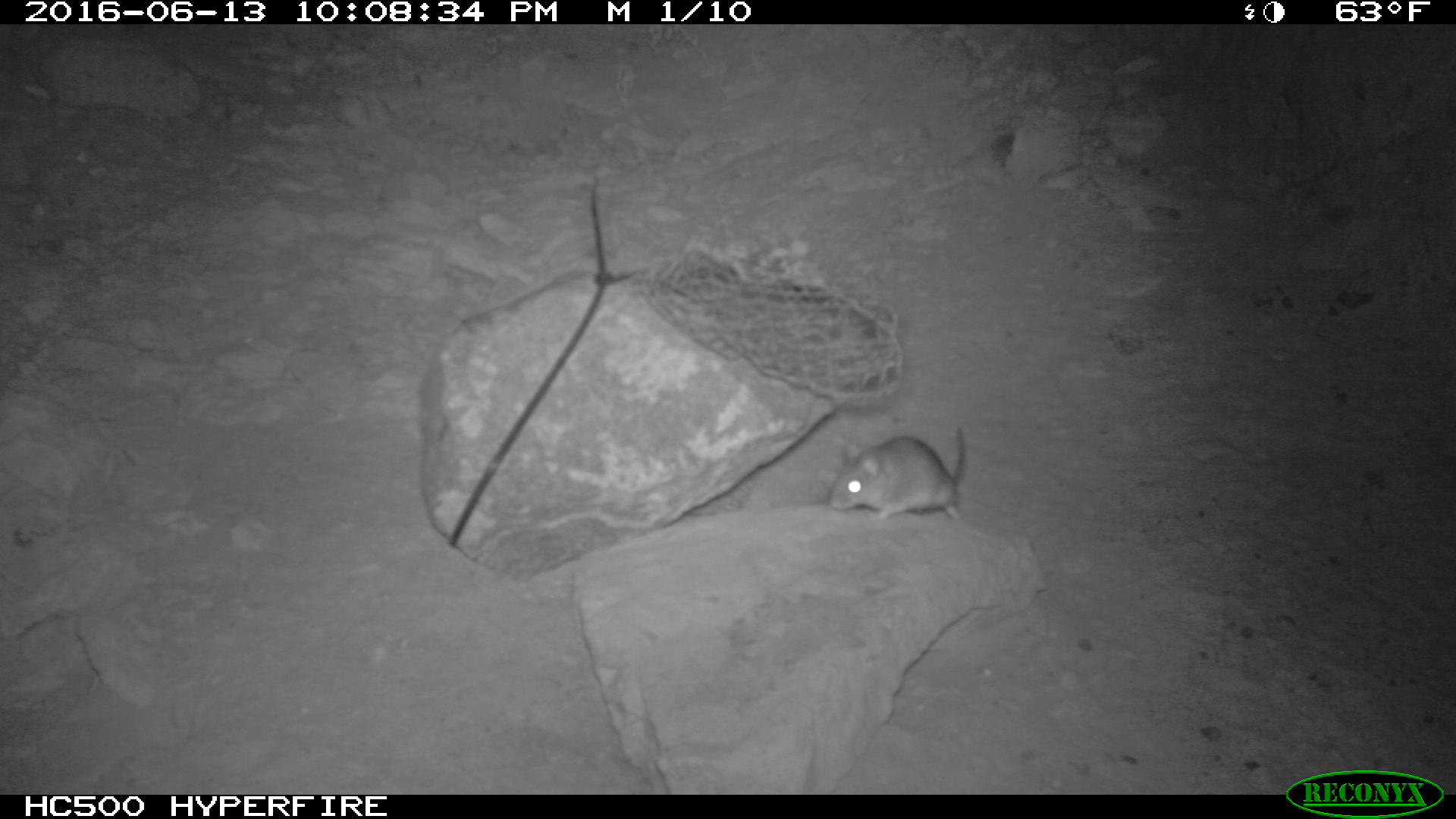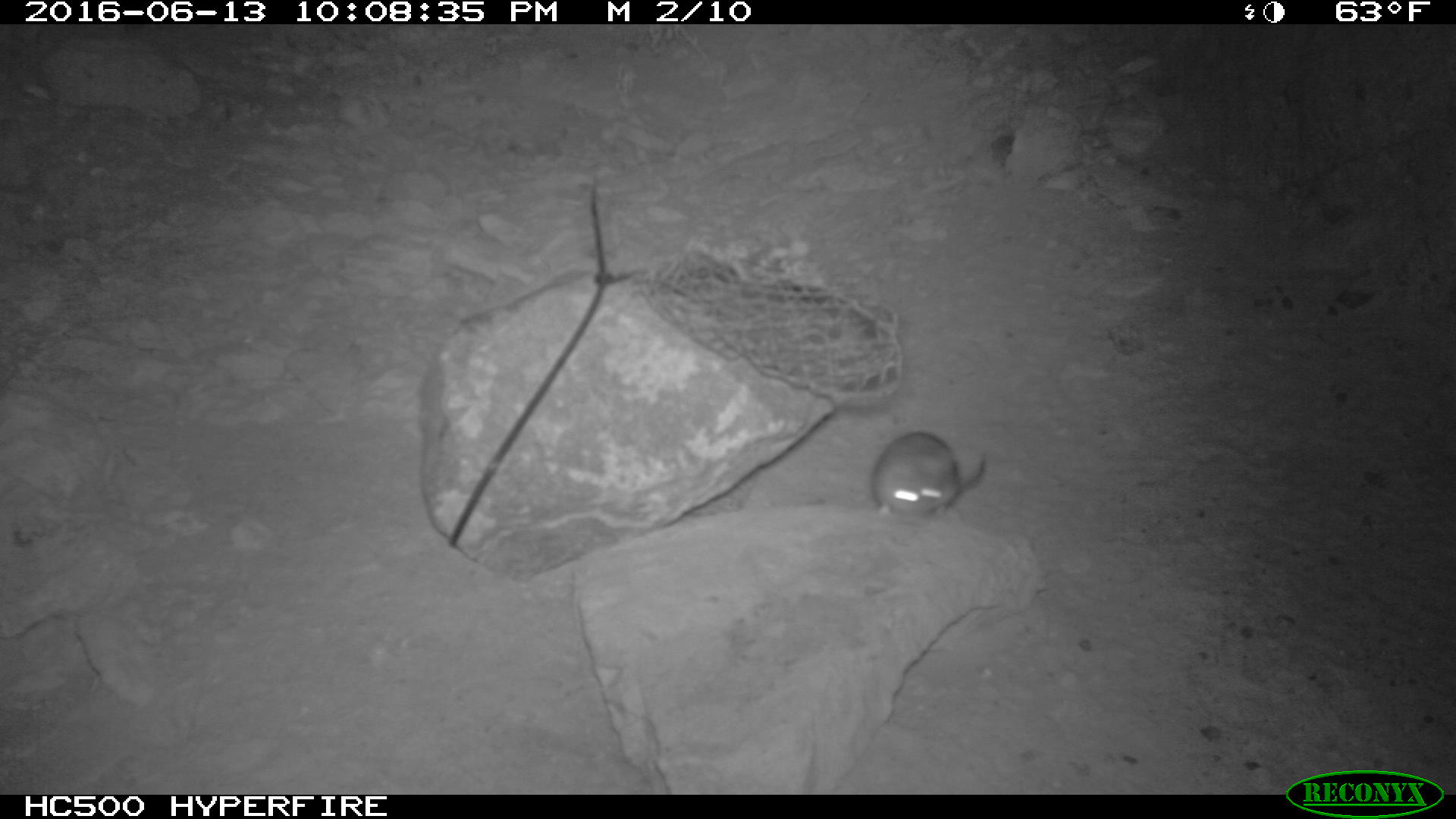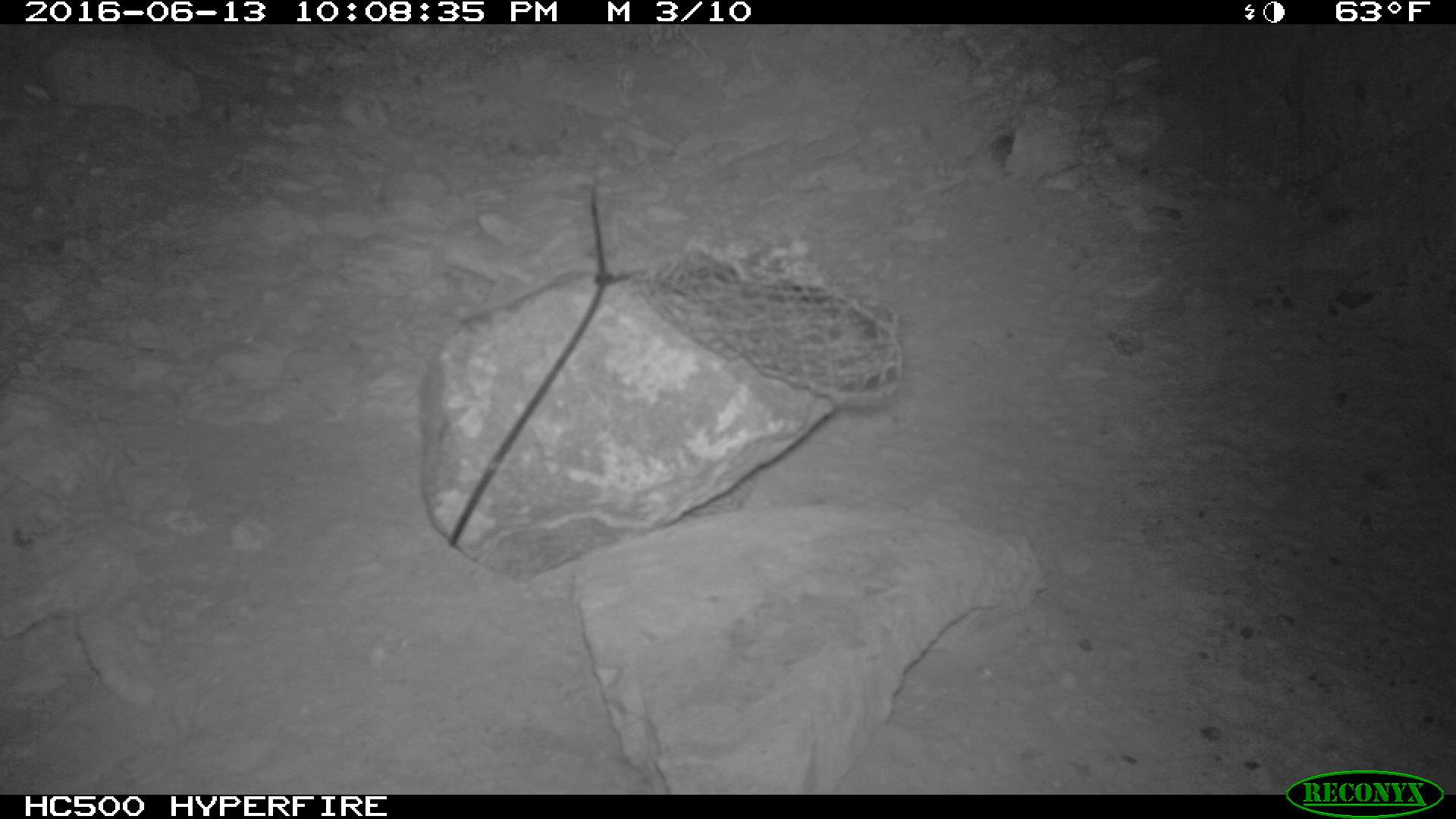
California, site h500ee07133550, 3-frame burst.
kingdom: Animalia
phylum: Chordata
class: Mammalia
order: Rodentia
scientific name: Rodentia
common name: rodent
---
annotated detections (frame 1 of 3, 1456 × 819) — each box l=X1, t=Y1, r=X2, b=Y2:
rodent: l=830, t=427, r=966, b=522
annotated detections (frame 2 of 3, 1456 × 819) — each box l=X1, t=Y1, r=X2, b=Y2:
rodent: l=871, t=432, r=985, b=519